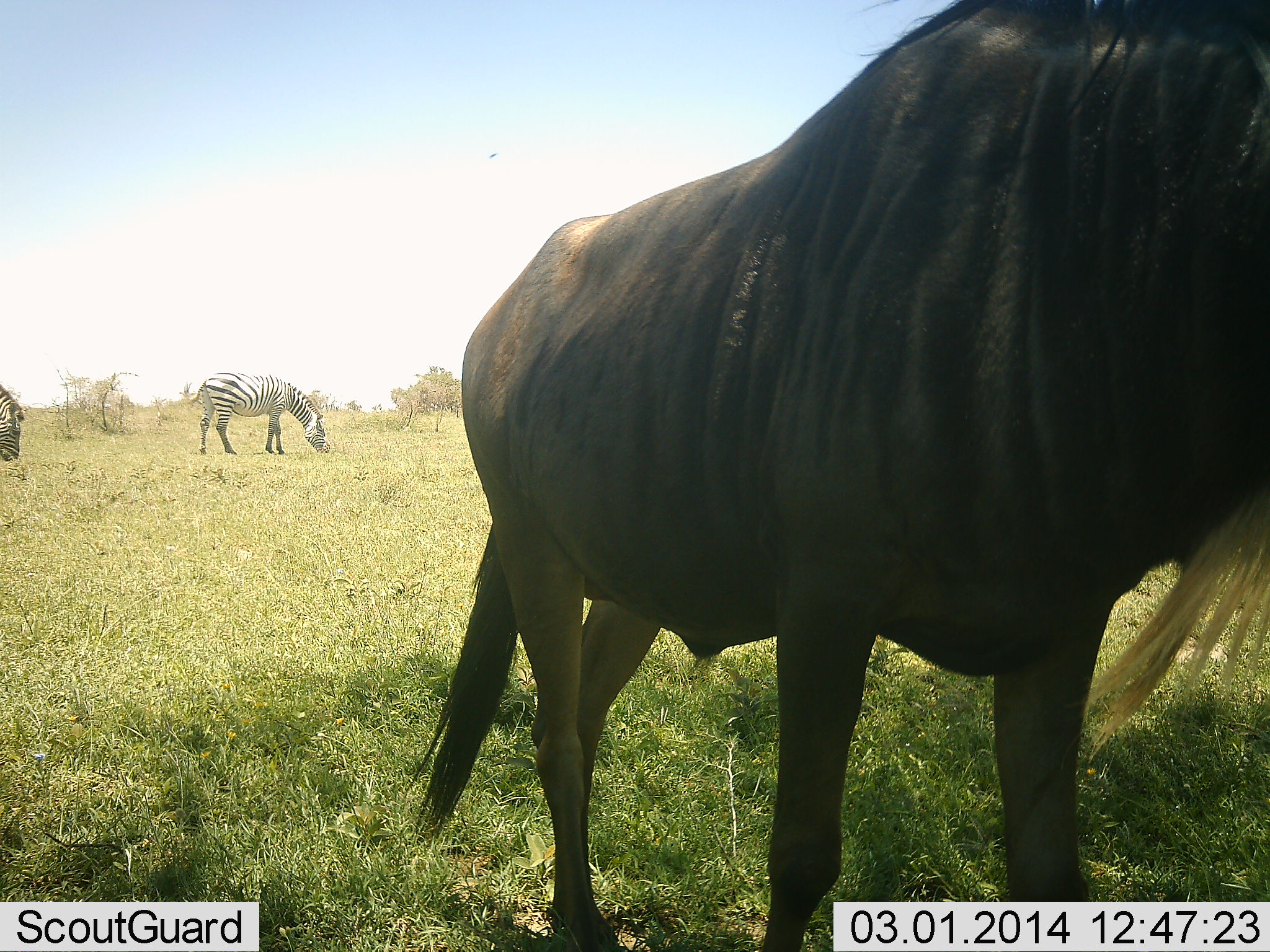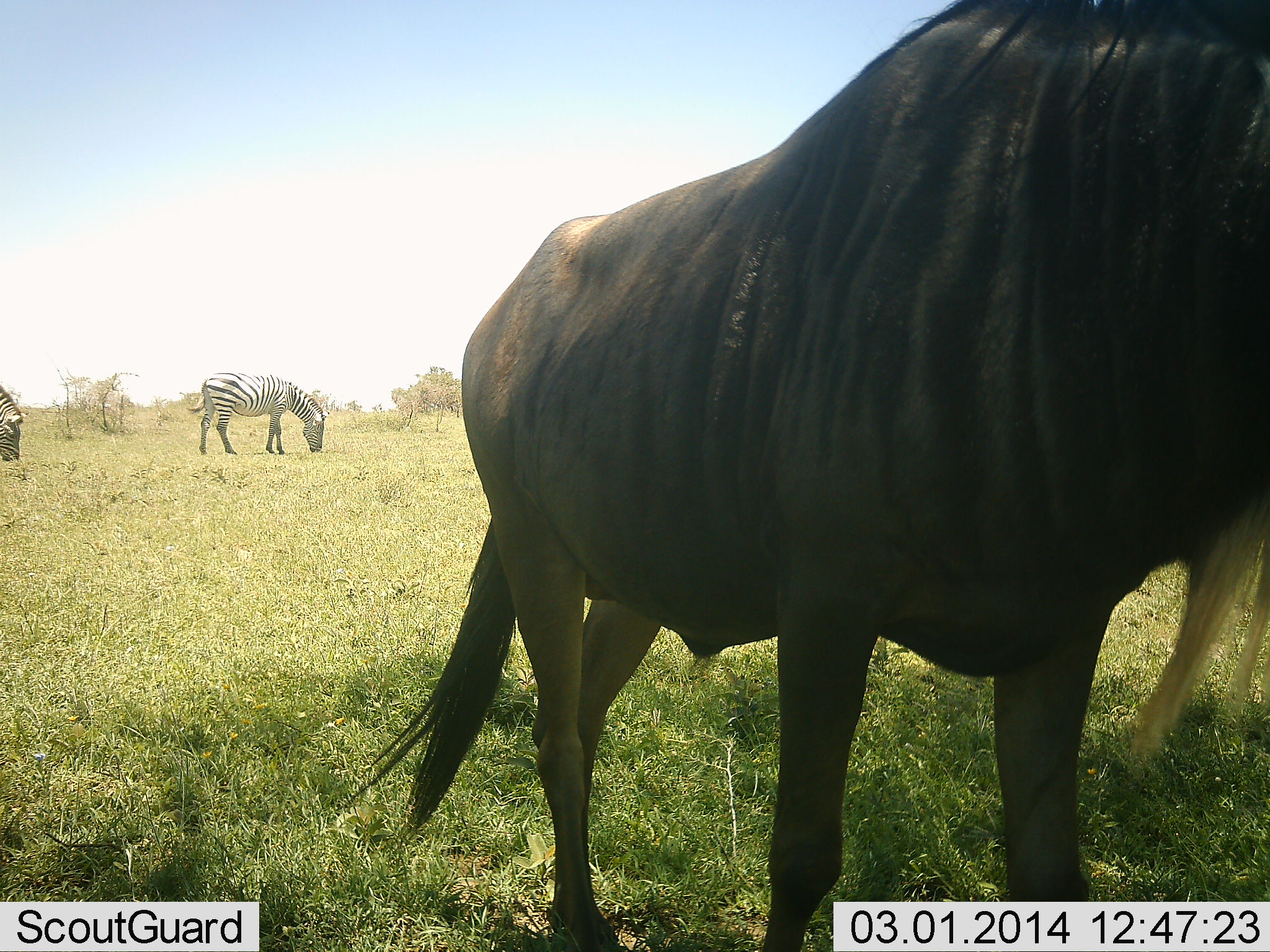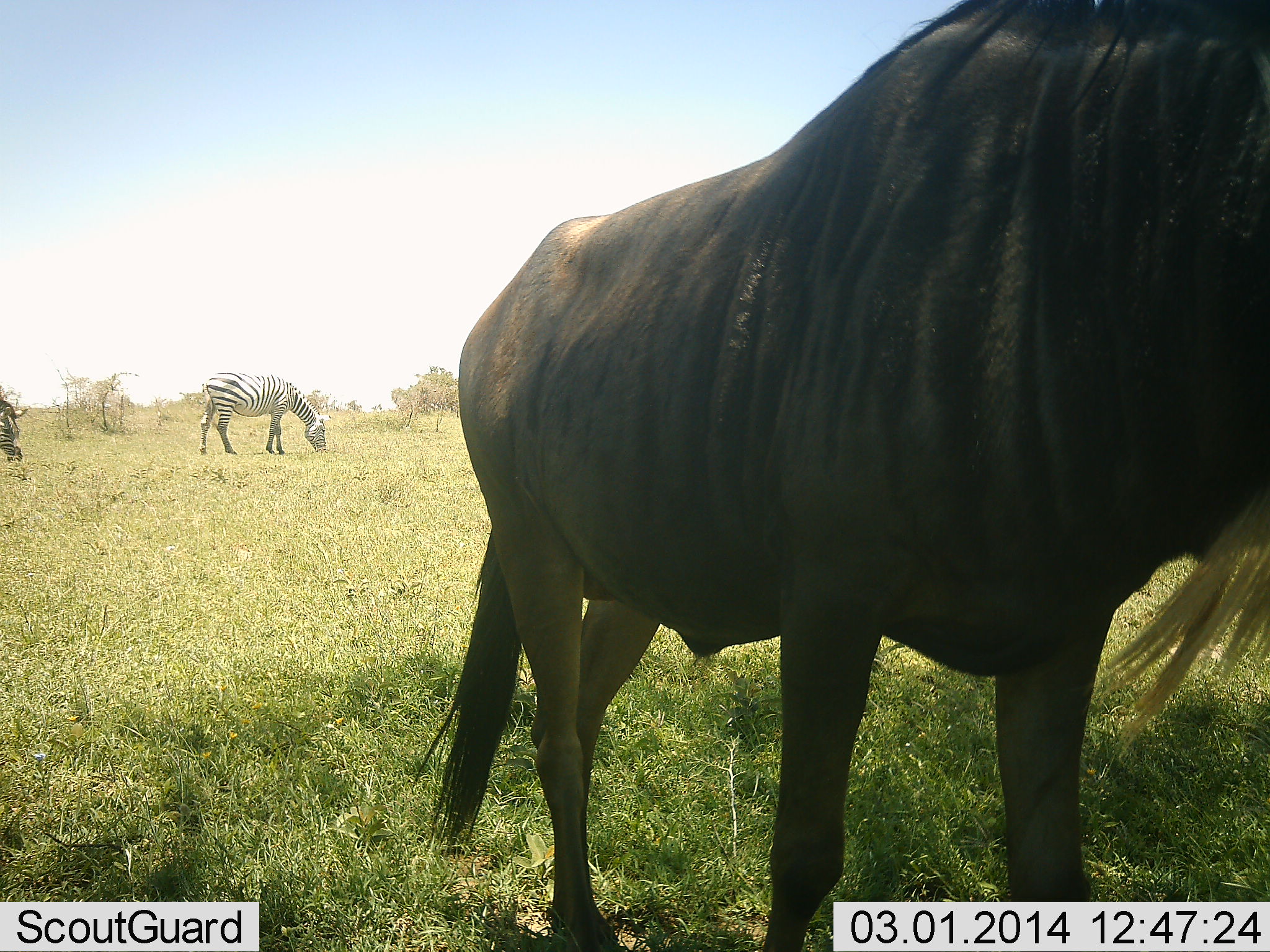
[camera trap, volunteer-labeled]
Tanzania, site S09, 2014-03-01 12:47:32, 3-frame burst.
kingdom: Animalia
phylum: Chordata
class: Mammalia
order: Artiodactyla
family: Bovidae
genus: Connochaetes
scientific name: Connochaetes taurinus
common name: blue wildebeest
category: wildebeest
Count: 1.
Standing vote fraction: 91%.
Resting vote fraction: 0%.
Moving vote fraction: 9%.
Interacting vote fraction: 0%.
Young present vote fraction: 0%.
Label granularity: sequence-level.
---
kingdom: Animalia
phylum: Chordata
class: Mammalia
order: Perissodactyla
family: Equidae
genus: Equus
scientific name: Equus quagga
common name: plains zebra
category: zebra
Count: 2.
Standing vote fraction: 10%.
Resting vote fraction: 0%.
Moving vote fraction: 0%.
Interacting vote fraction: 0%.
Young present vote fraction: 0%.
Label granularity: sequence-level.